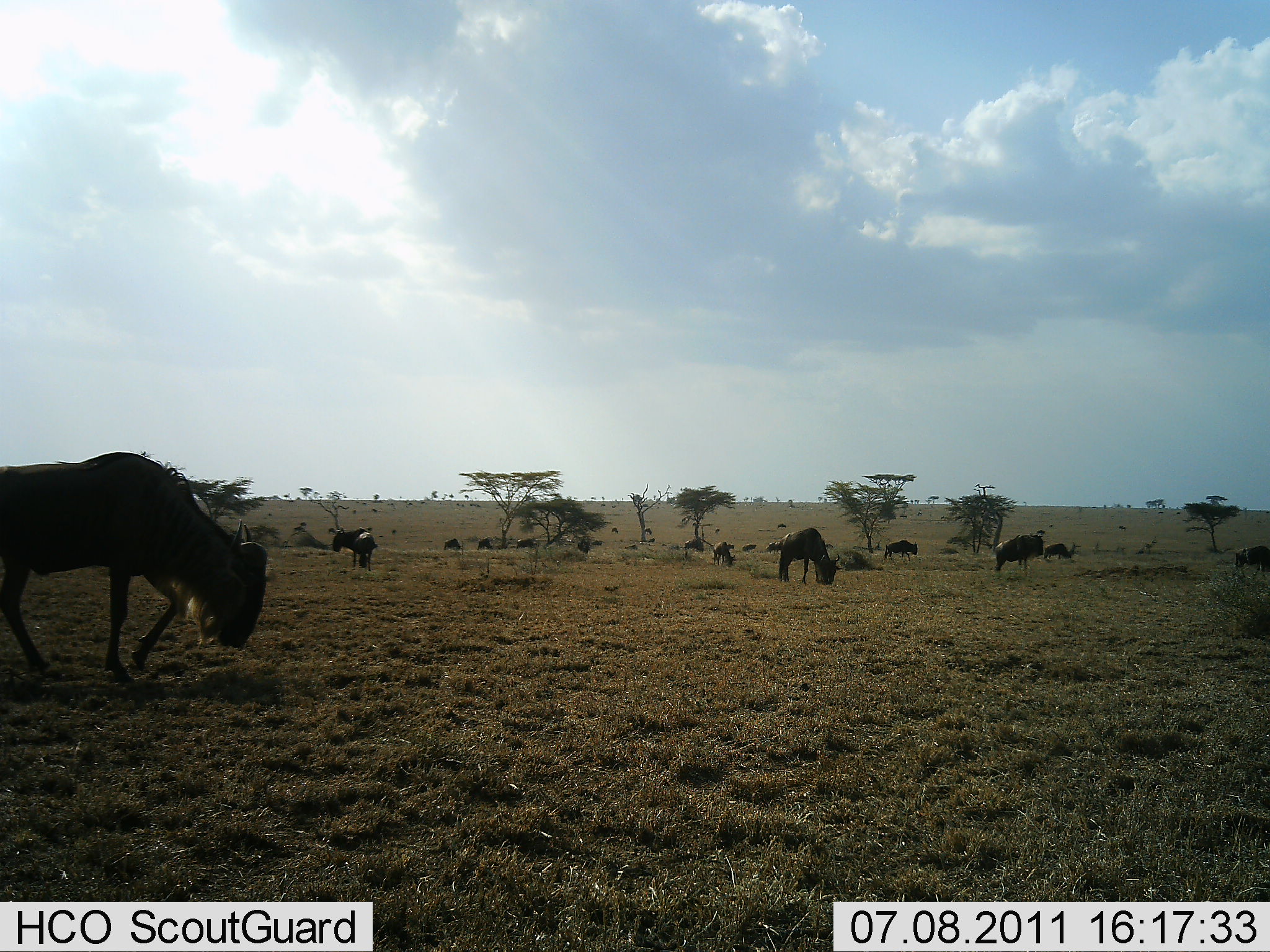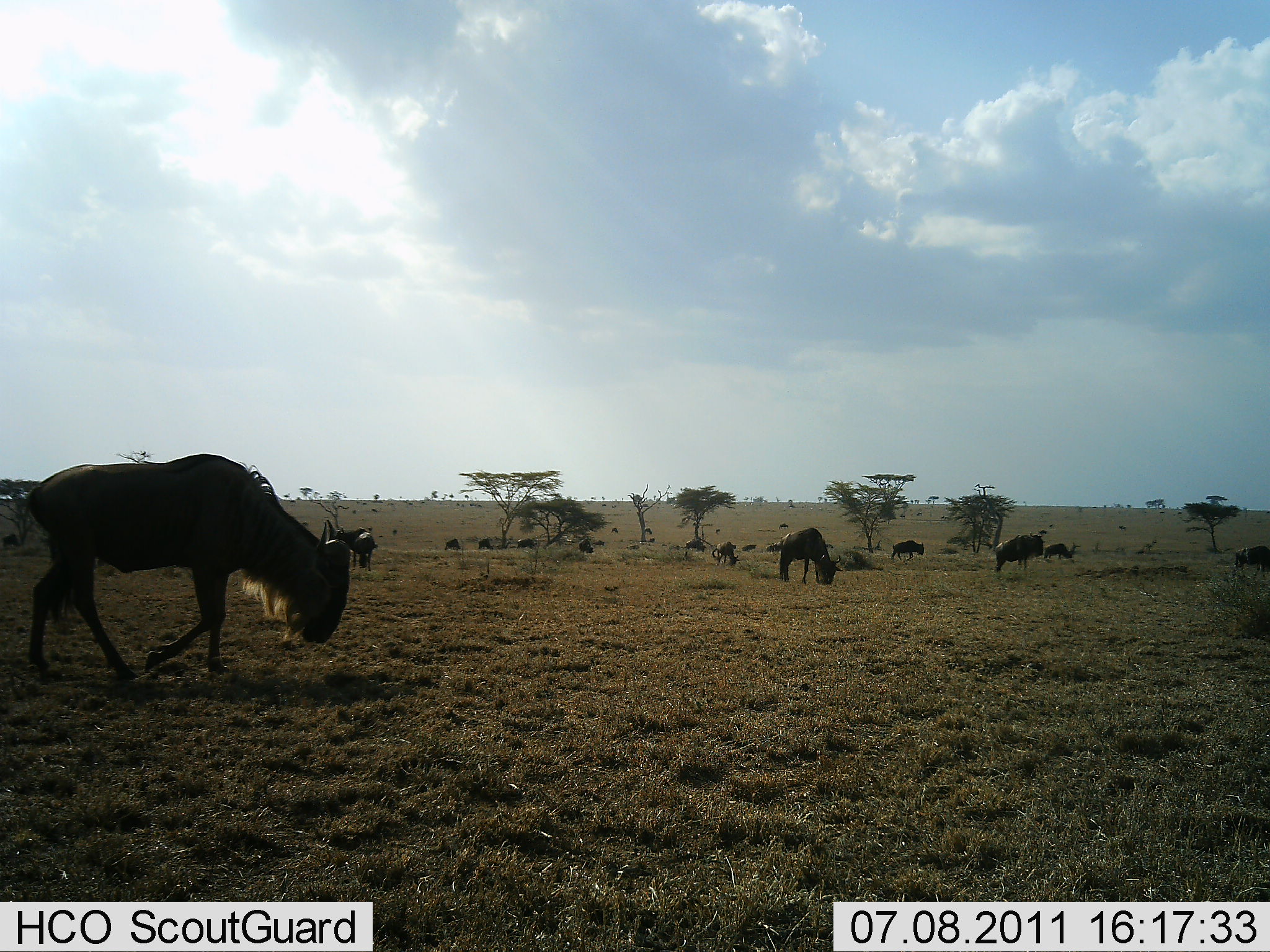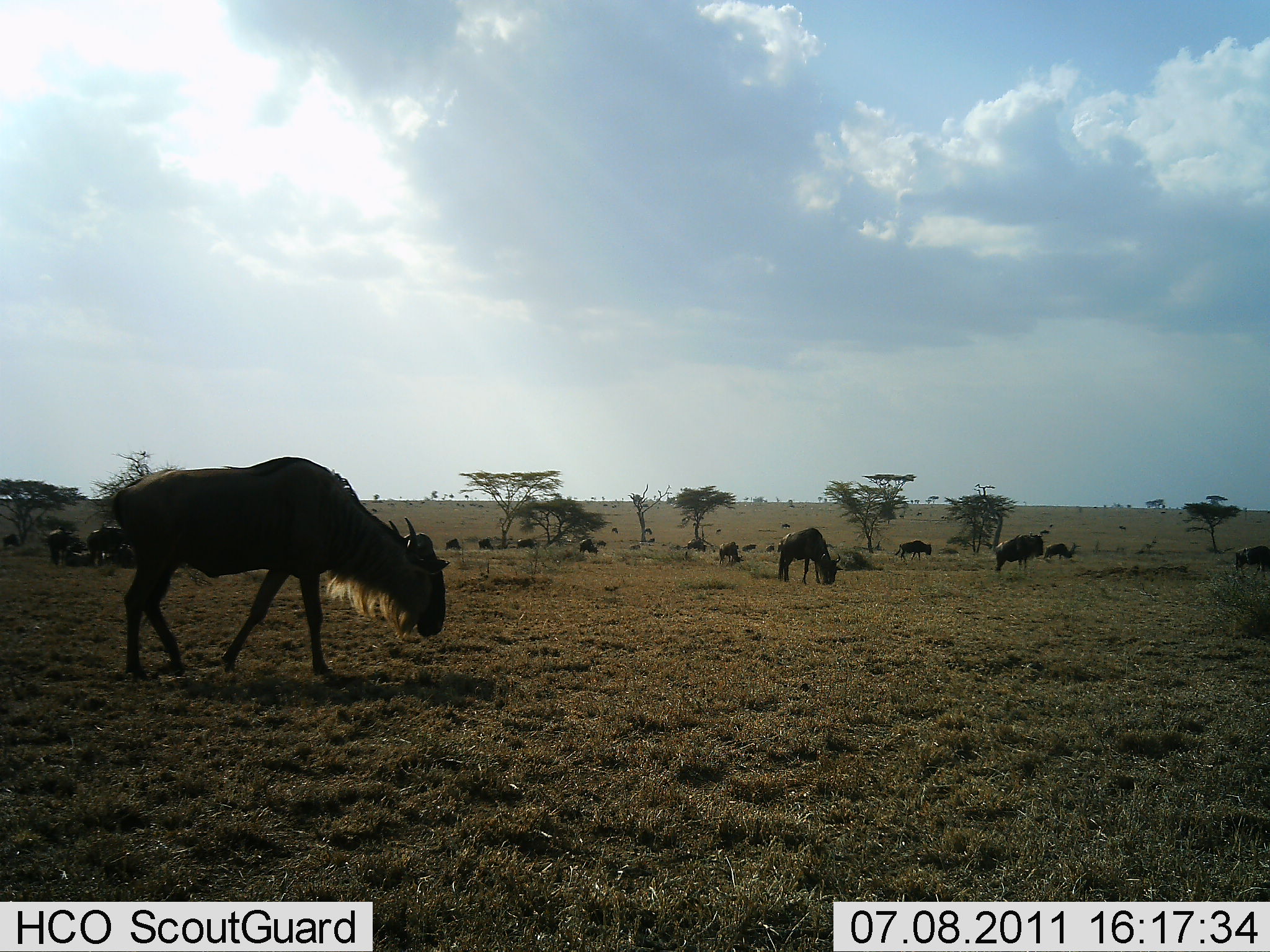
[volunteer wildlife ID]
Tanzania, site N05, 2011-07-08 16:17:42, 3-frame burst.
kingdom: Animalia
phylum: Chordata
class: Mammalia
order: Artiodactyla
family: Bovidae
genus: Connochaetes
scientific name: Connochaetes taurinus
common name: blue wildebeest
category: wildebeest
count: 11-50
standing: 45%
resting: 18%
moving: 55%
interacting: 0%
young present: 0%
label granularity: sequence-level